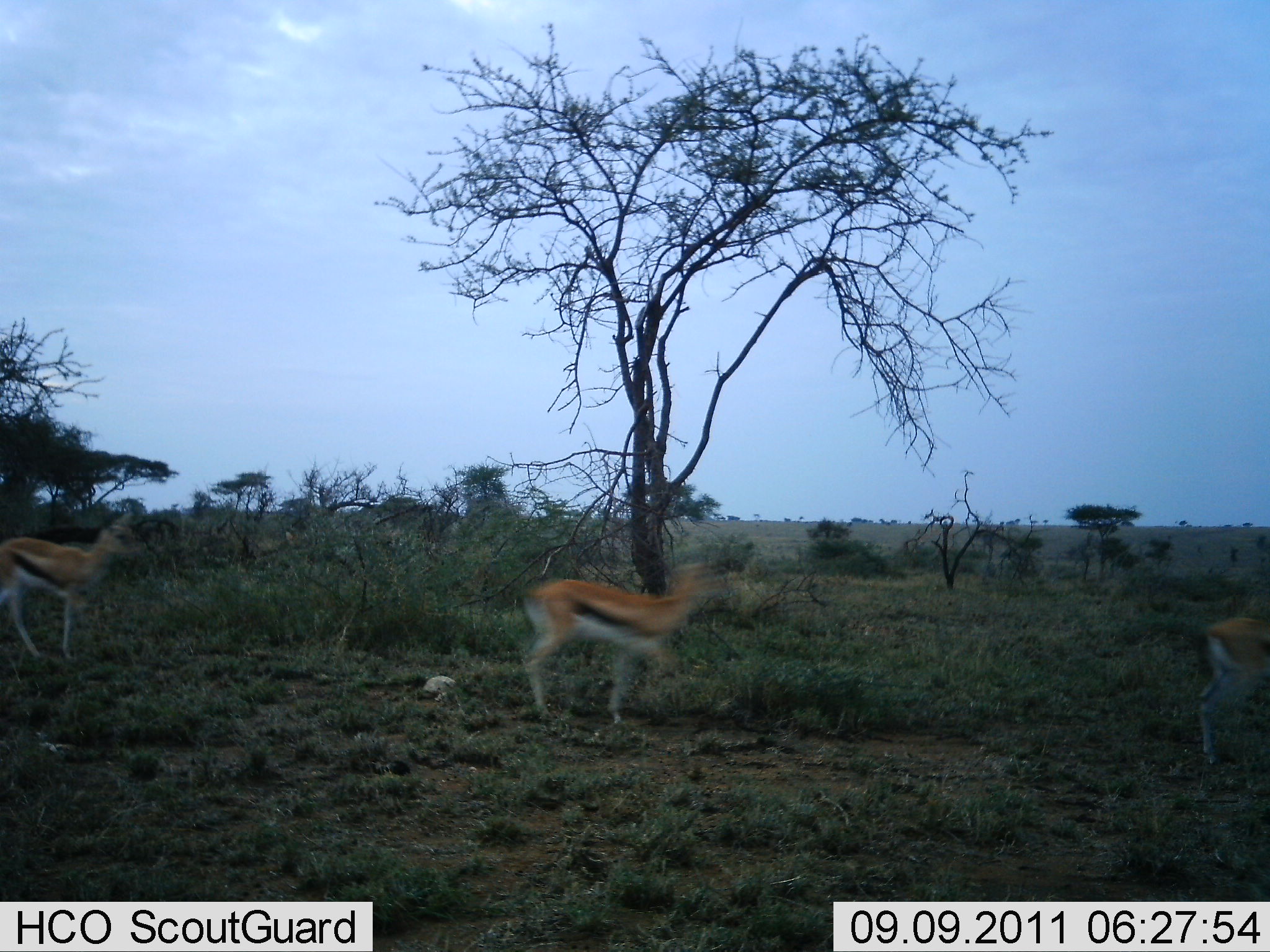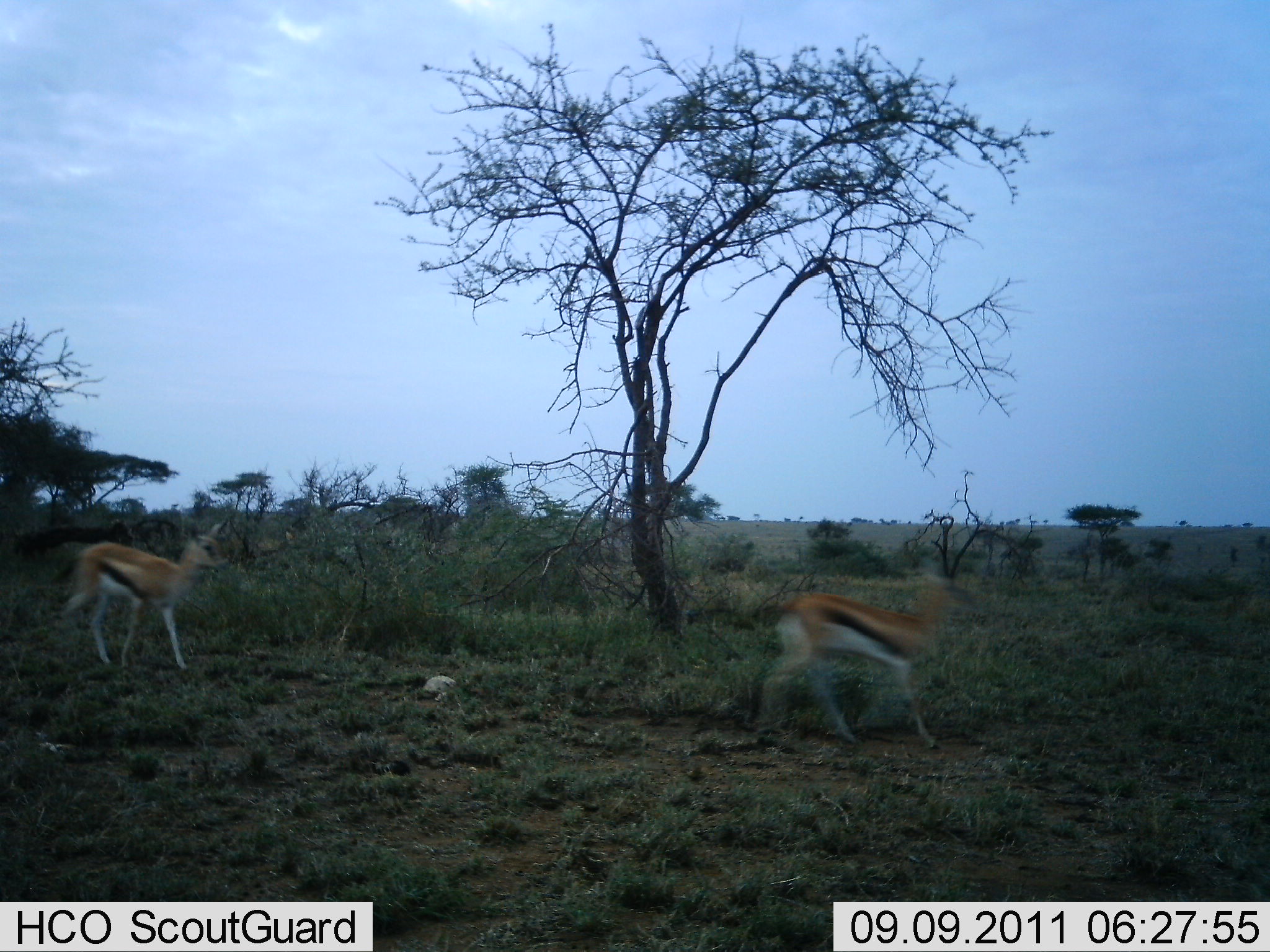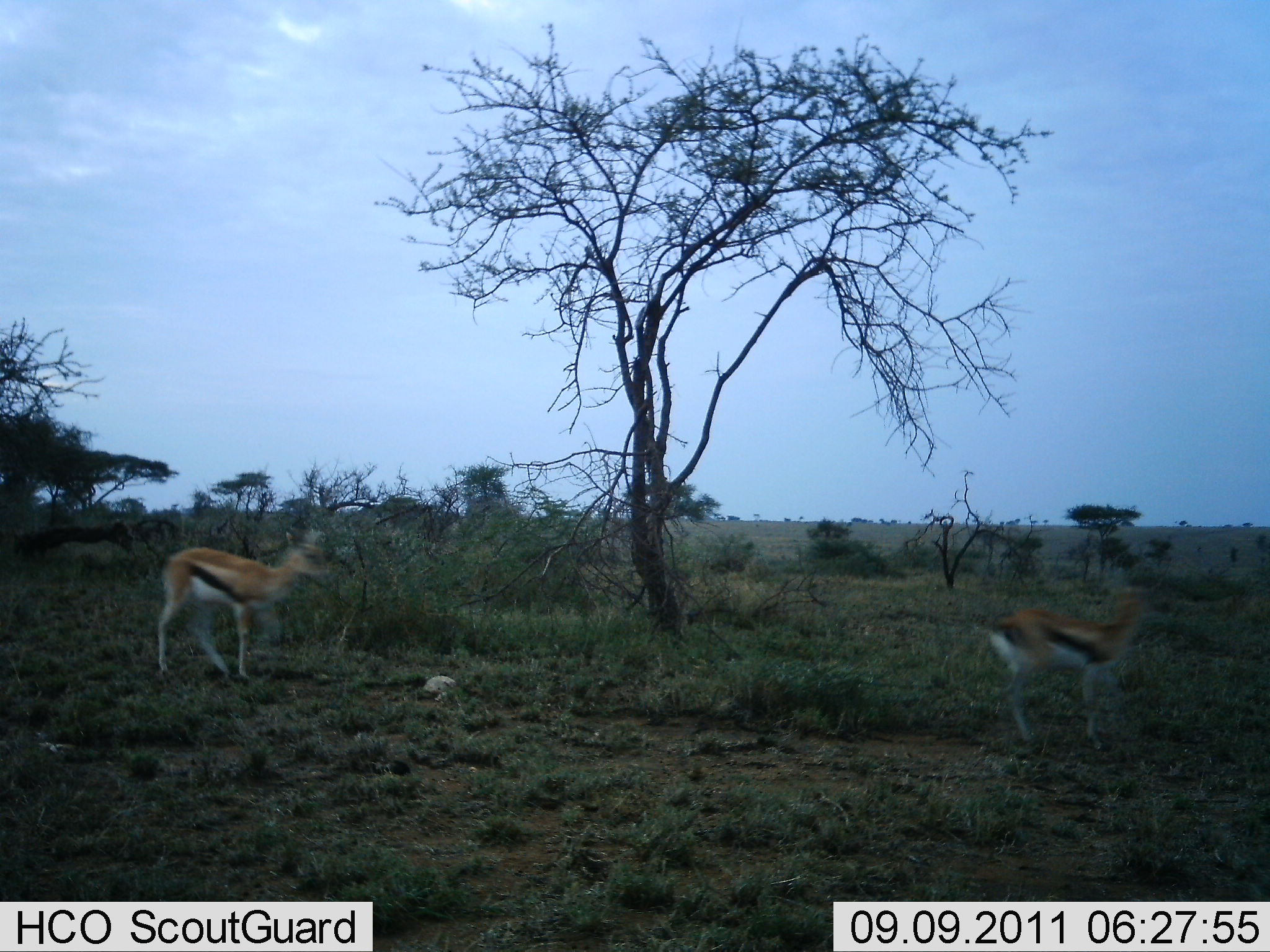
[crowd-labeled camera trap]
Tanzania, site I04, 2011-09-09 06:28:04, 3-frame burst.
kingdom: Animalia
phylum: Chordata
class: Mammalia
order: Artiodactyla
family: Bovidae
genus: Eudorcas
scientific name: Eudorcas thomsonii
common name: thomson's gazelle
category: gazellethomsons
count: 3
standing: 0%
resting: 0%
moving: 100%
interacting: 0%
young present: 0%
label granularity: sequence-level